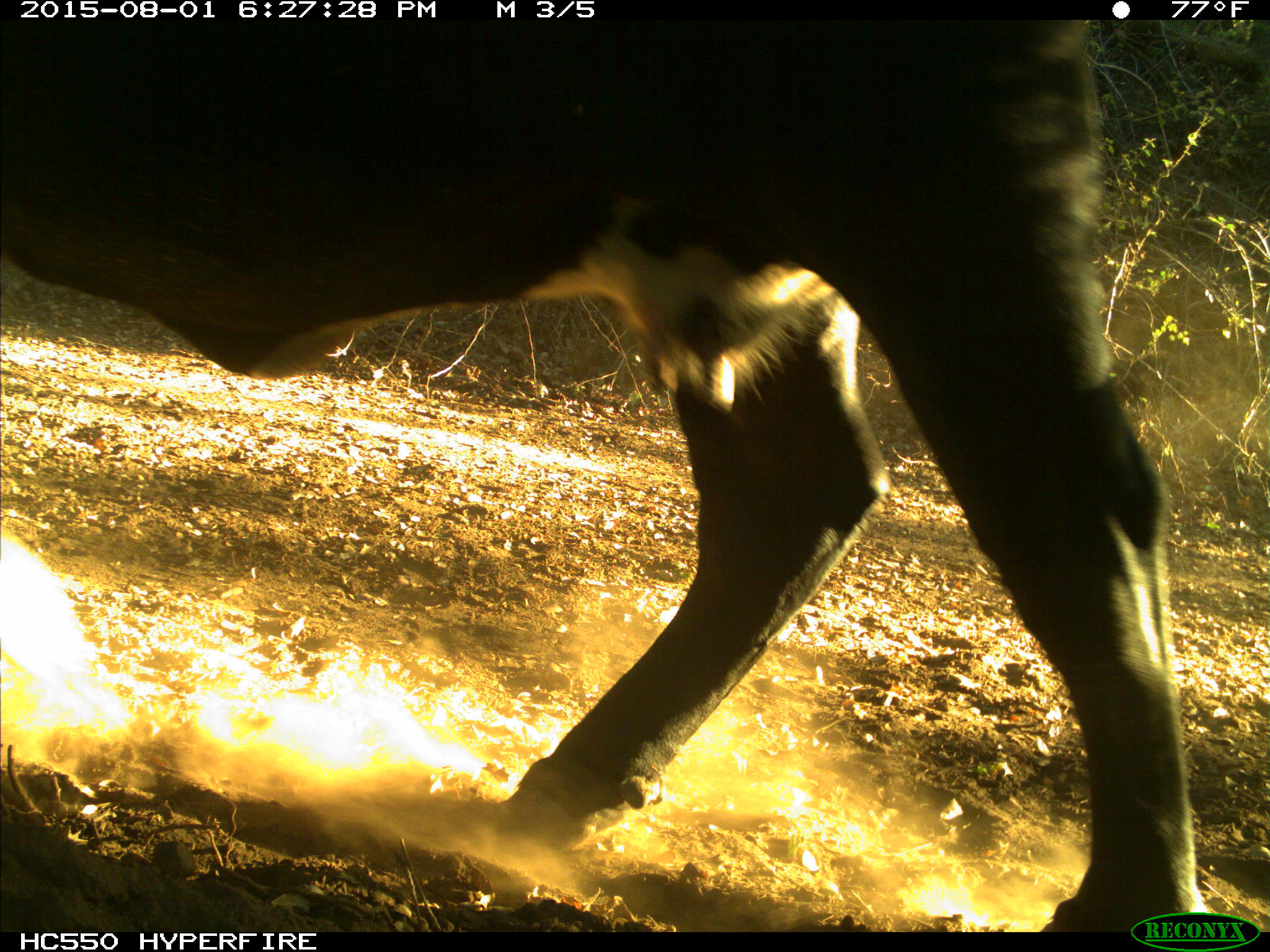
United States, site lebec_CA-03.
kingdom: Animalia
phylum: Chordata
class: Mammalia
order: Artiodactyla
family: Bovidae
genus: Bos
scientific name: Bos taurus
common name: domestic cow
Bos taurus (domestic cow).